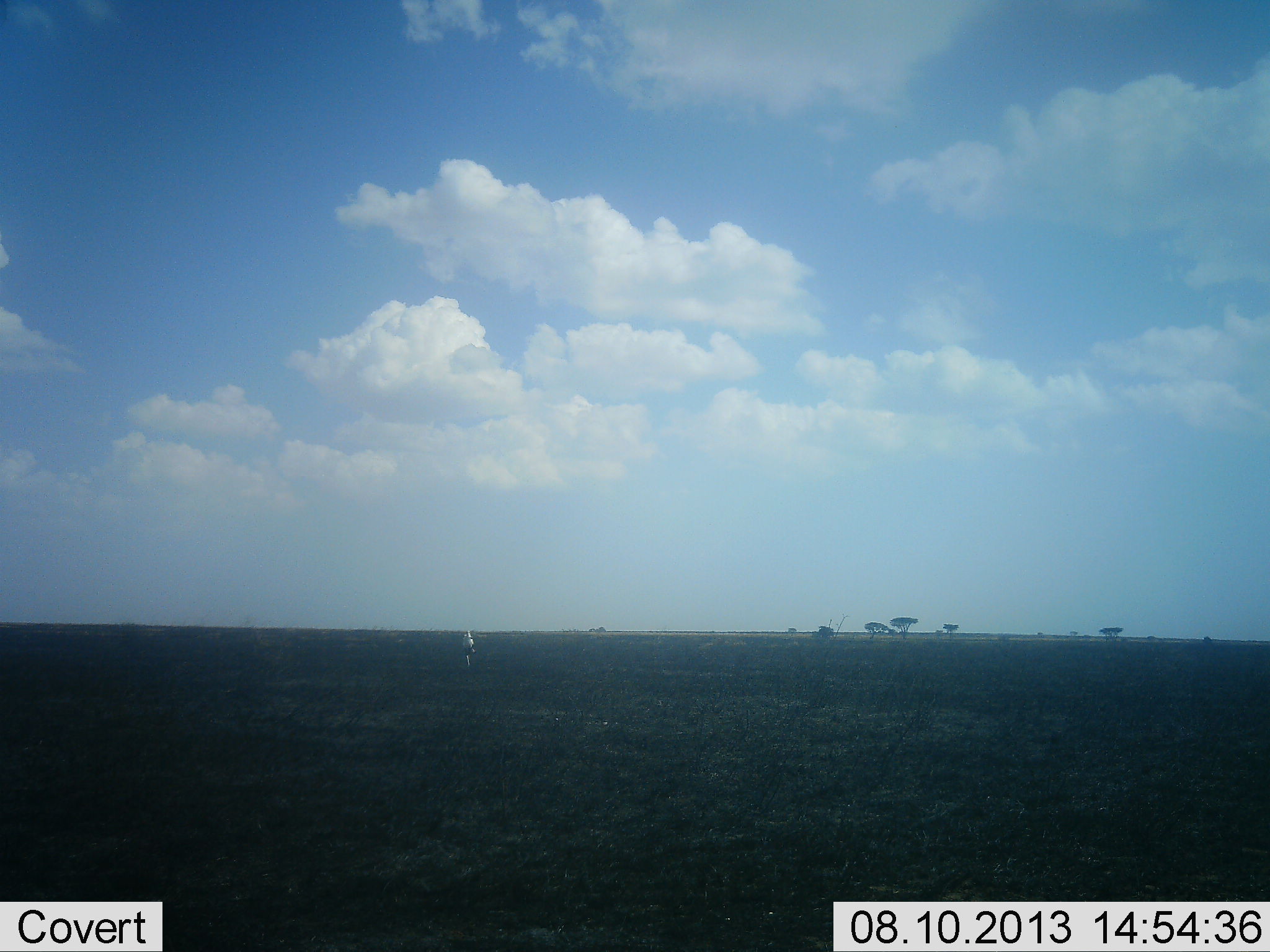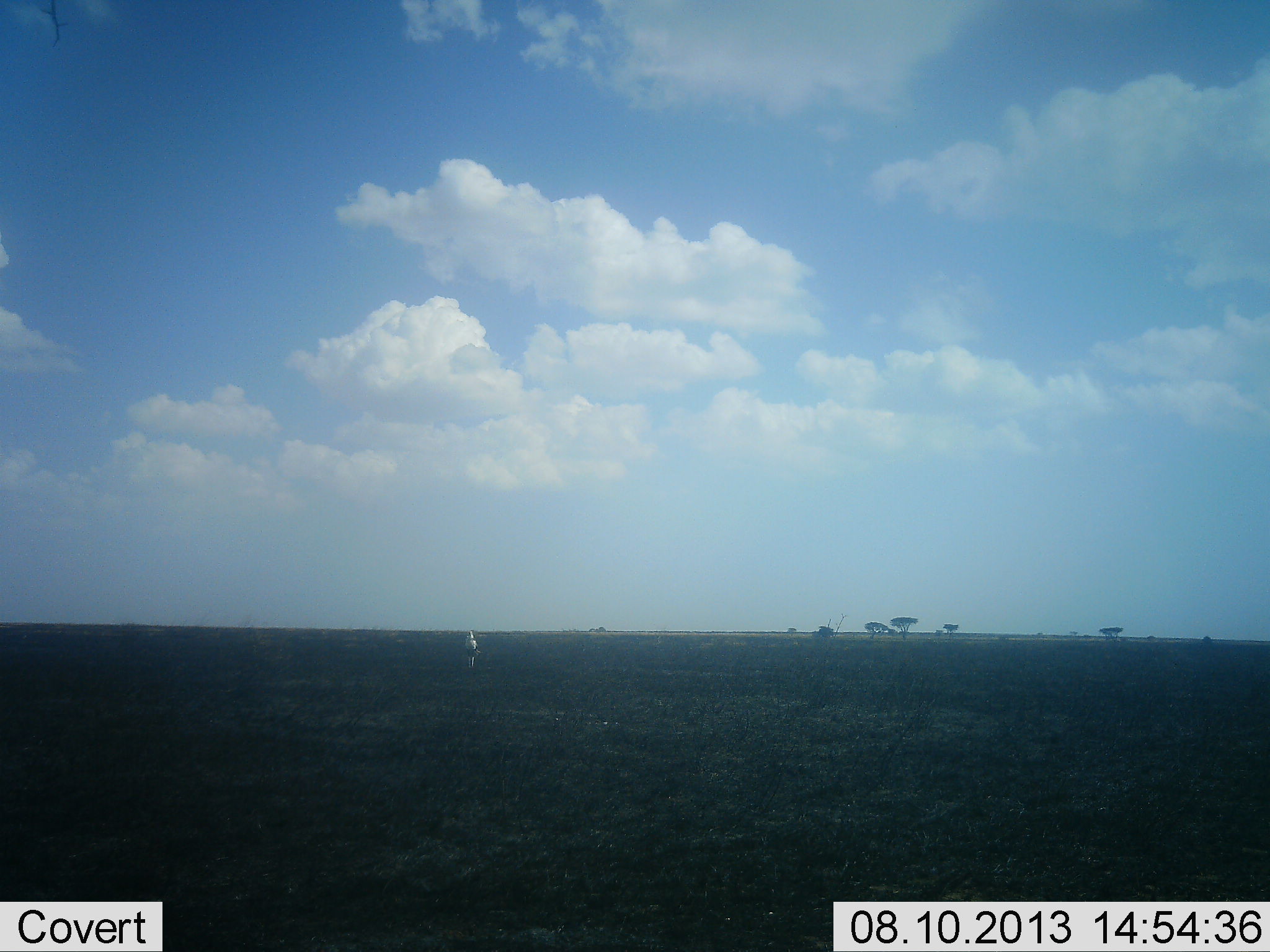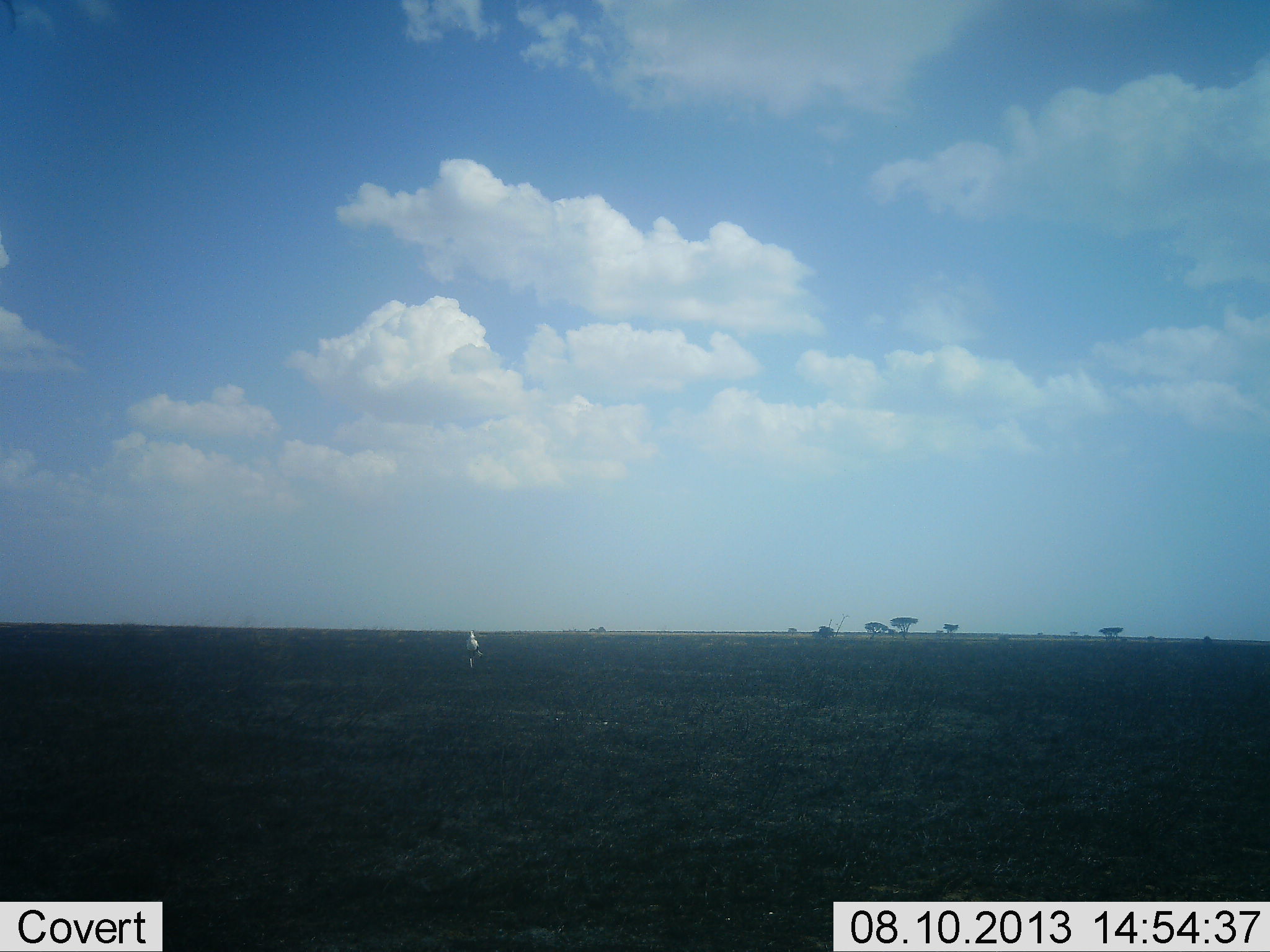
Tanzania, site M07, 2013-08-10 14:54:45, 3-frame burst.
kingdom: Animalia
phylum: Chordata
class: Aves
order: Accipitriformes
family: Sagittariidae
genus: Sagittarius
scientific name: Sagittarius serpentarius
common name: secretary bird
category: secretarybird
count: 1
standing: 20%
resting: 0%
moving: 80%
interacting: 0%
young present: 0%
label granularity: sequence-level